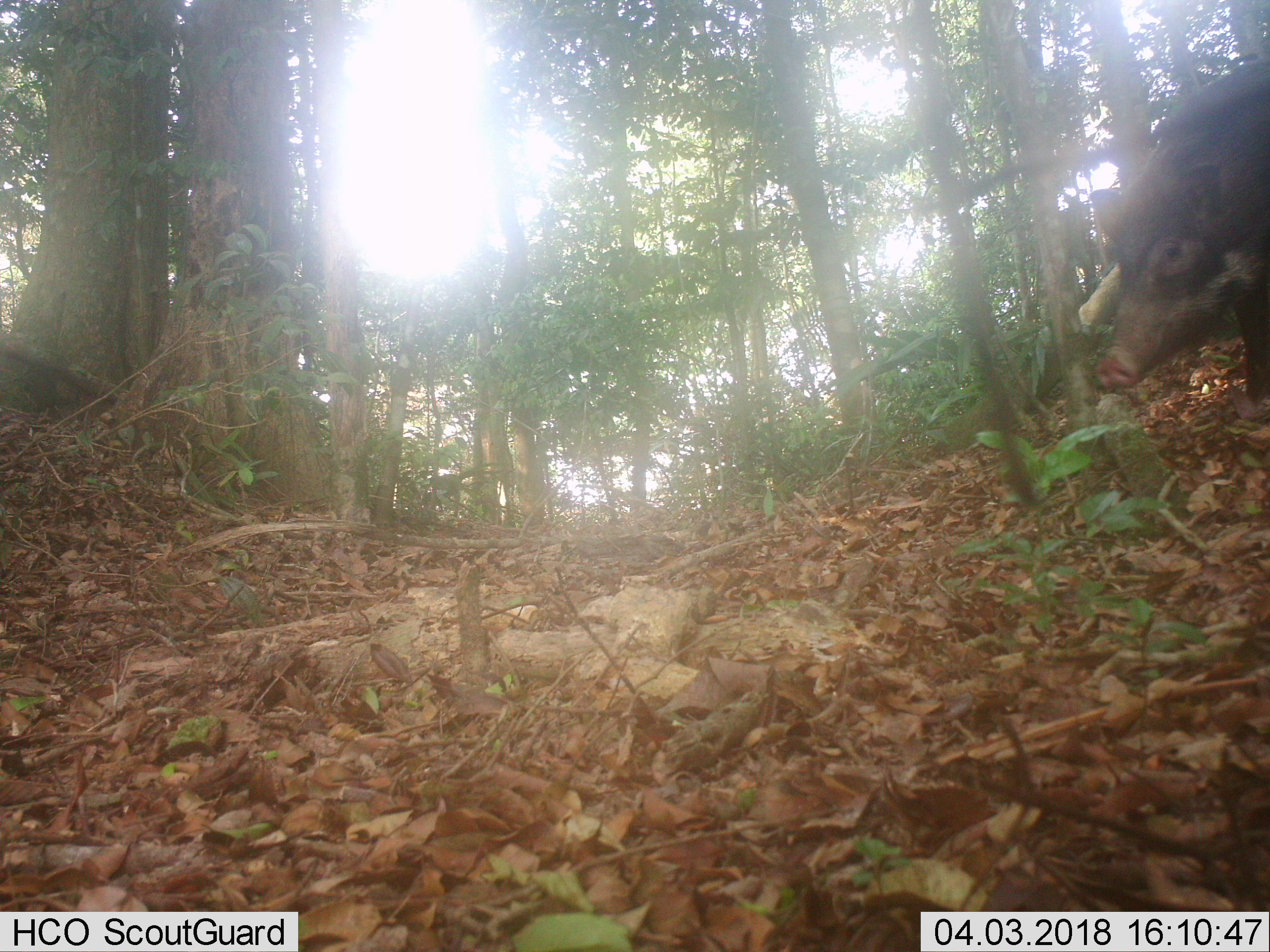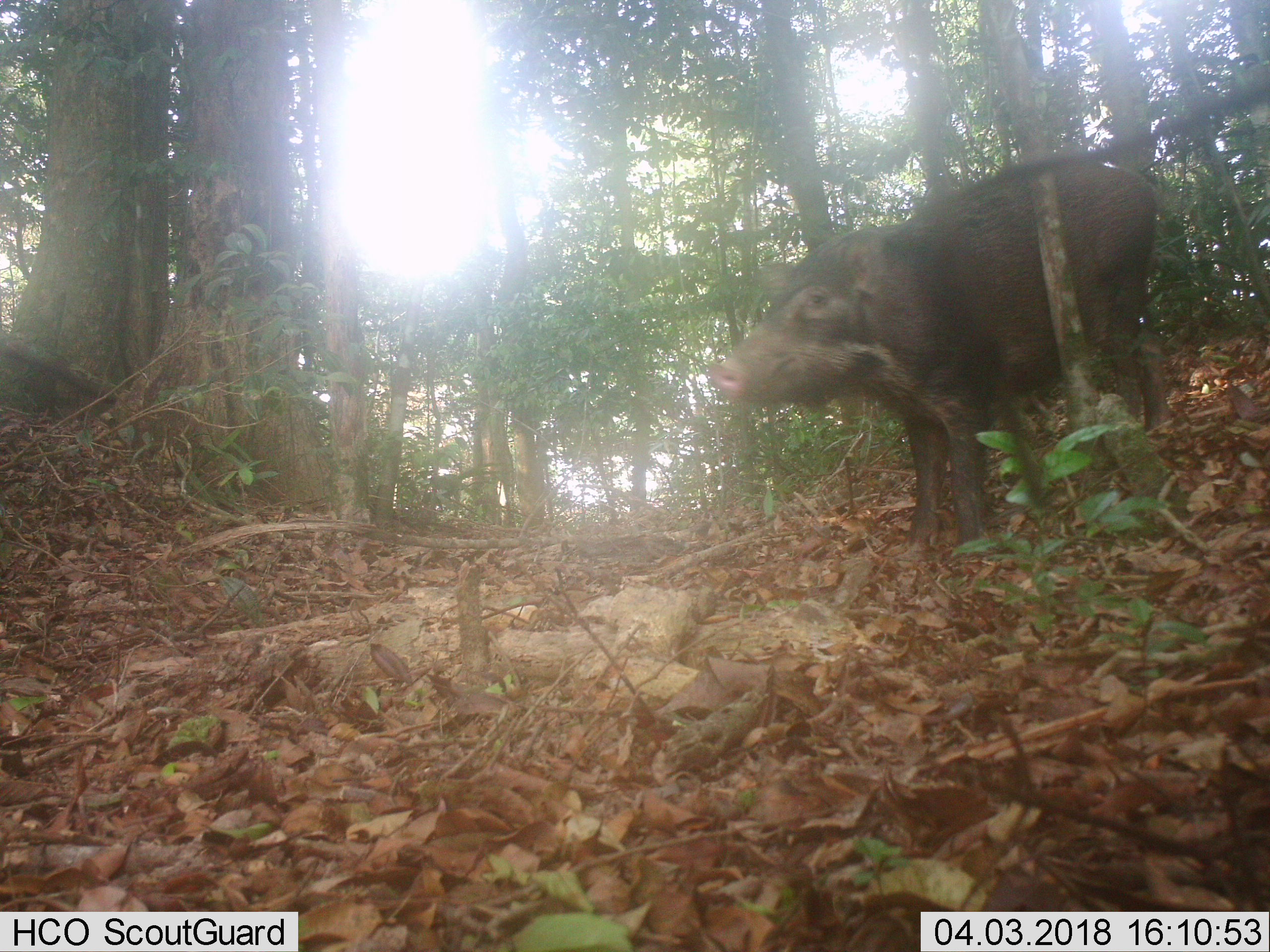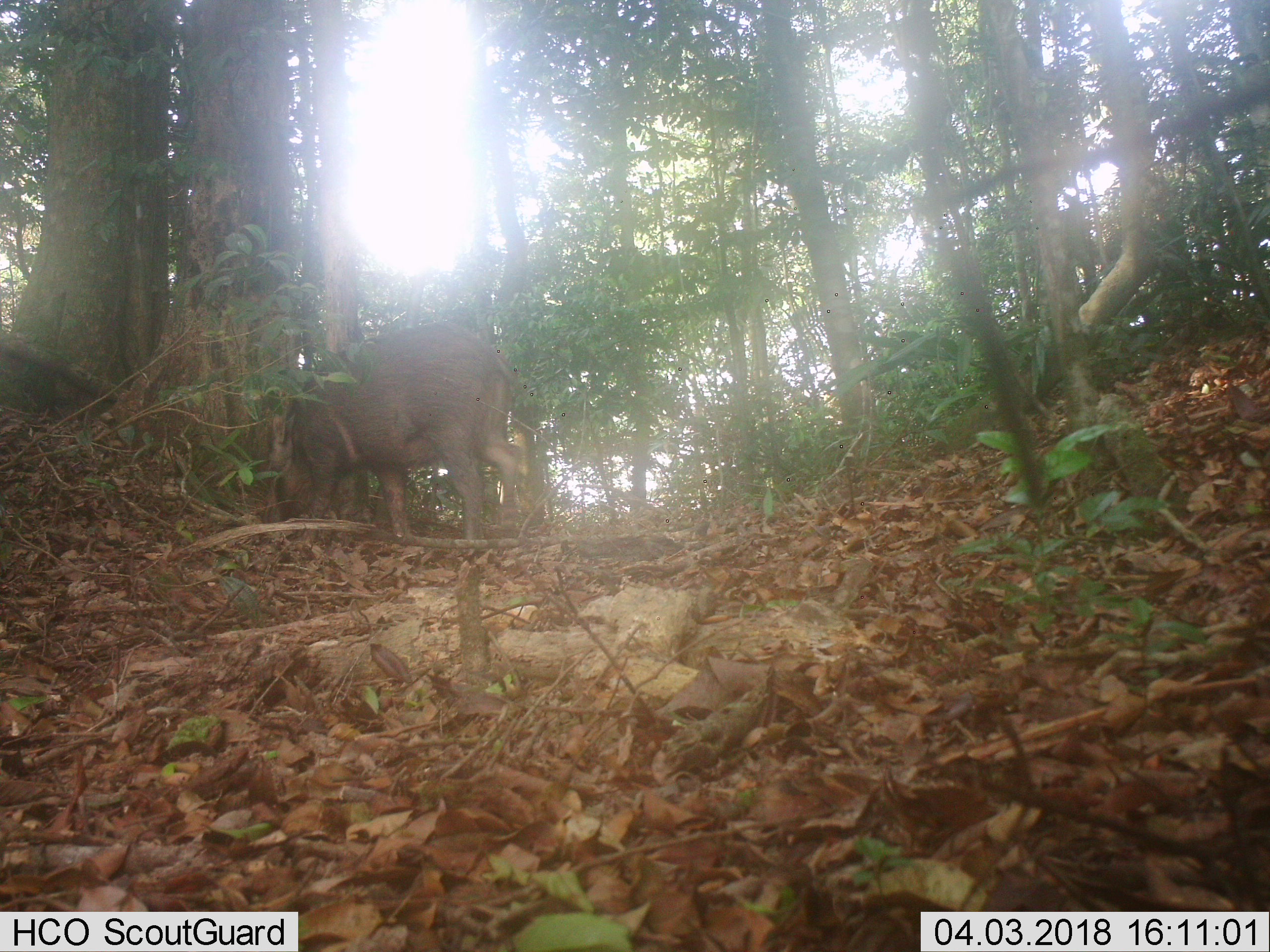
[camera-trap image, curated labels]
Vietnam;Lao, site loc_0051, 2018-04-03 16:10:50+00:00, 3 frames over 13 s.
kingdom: Animalia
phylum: Chordata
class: Mammalia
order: Artiodactyla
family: Suidae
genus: Sus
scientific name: Sus scrofa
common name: eurasian wild pig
Eurasian wild pig (Sus scrofa). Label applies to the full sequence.